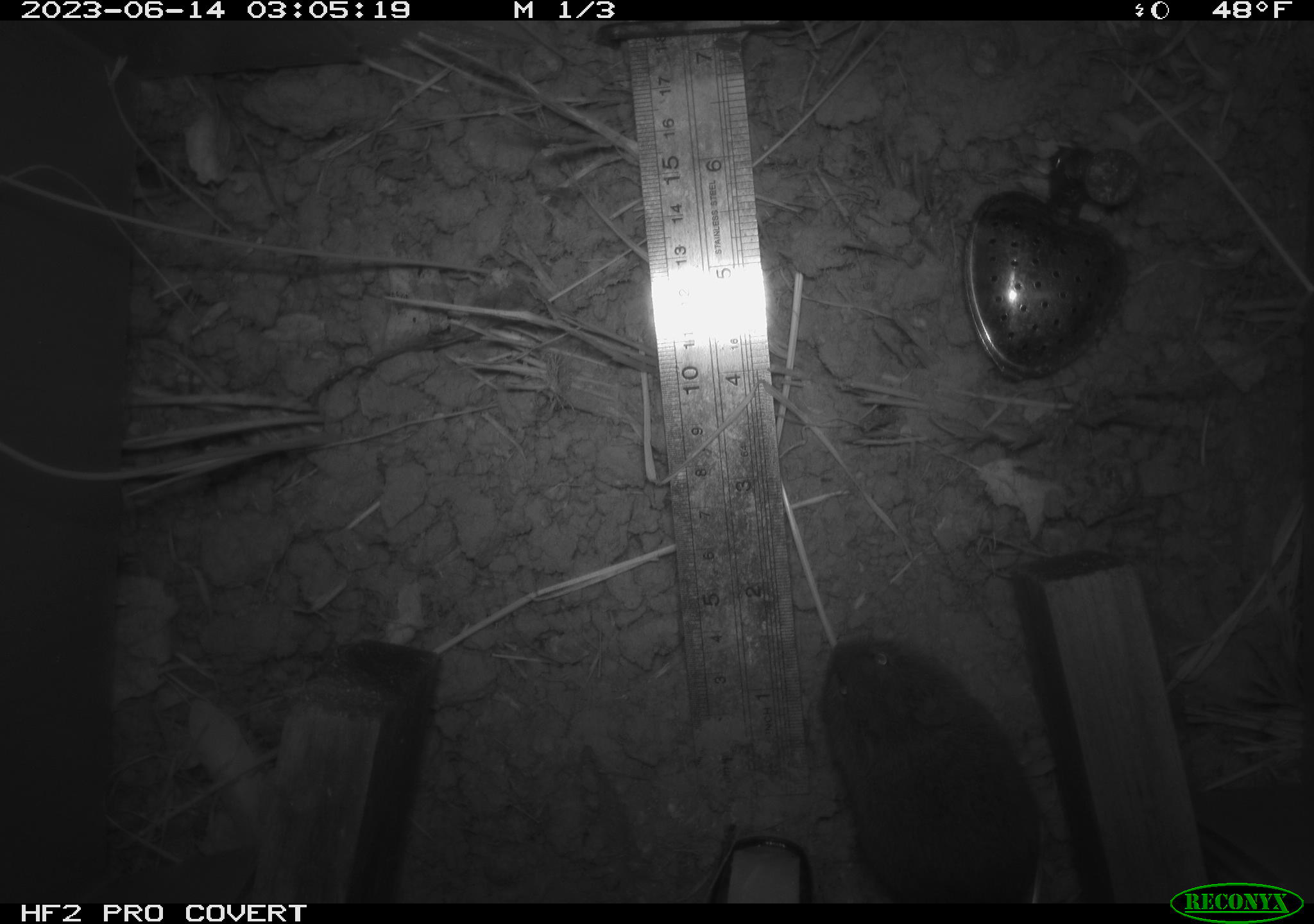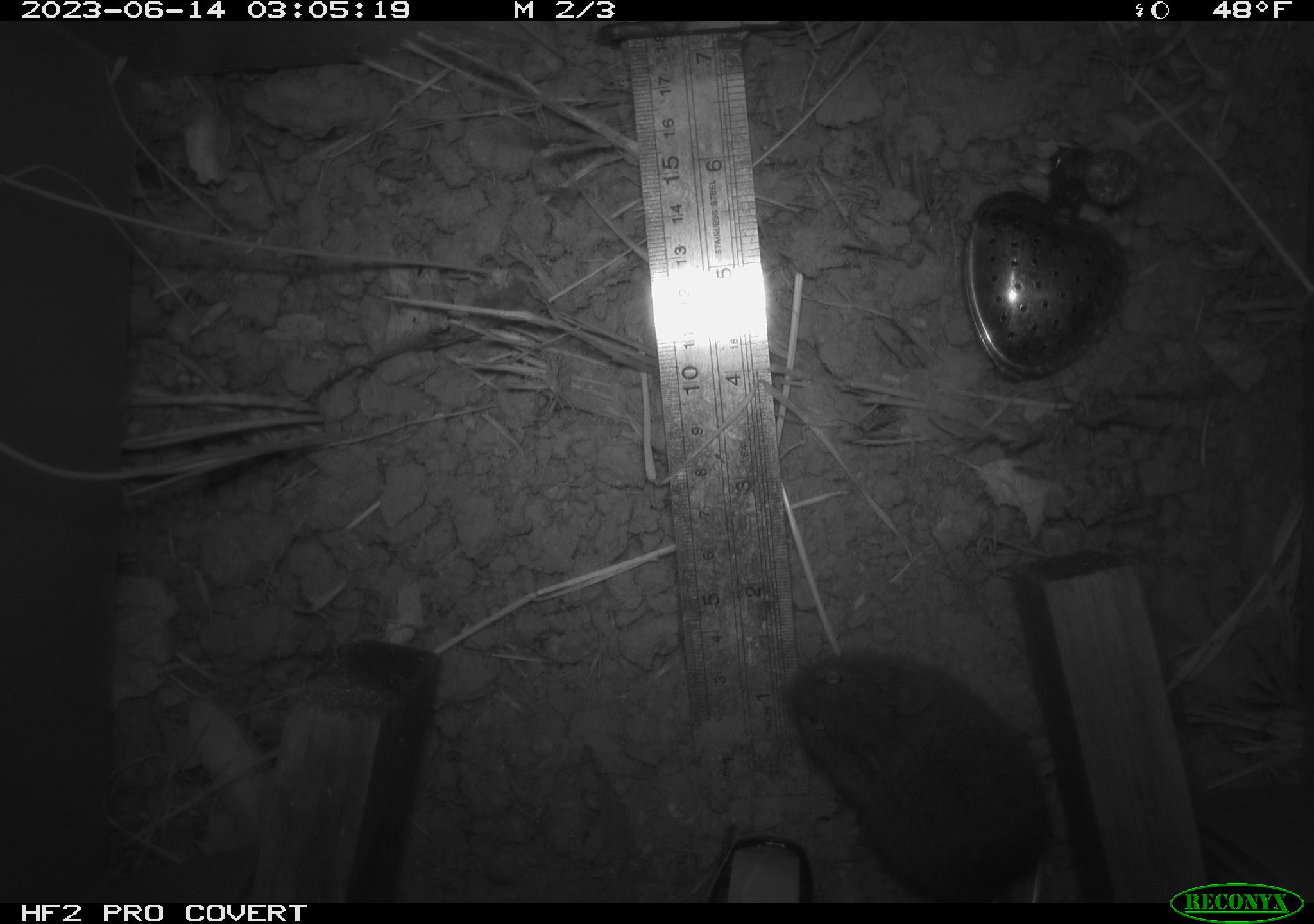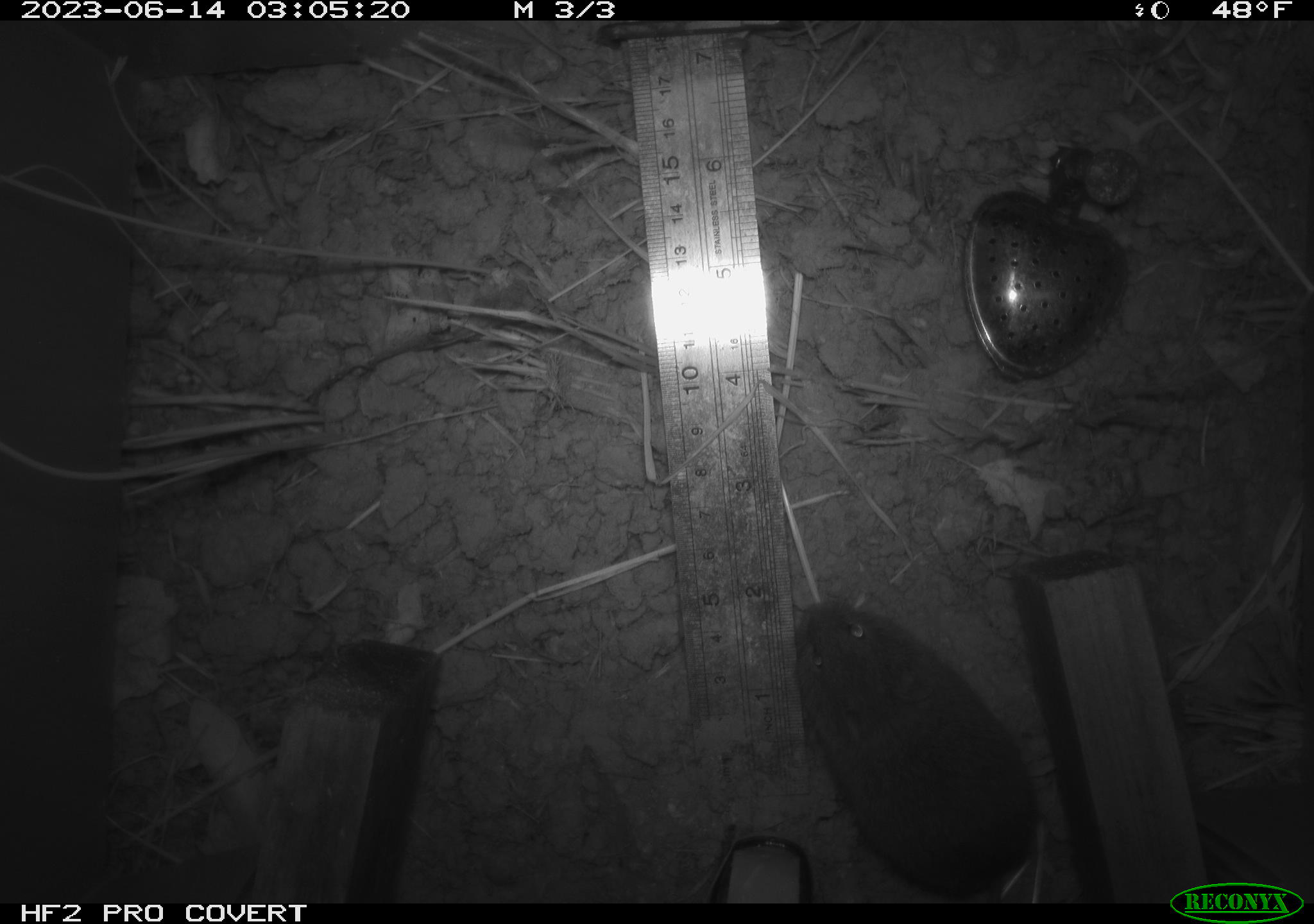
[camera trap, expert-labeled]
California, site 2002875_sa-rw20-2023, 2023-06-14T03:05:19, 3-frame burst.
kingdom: Animalia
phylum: Chordata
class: Mammalia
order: Rodentia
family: Cricetidae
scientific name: Arvicolinae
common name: voles, lemmings, and muskrats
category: arvicolinae subfamily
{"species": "arvicolinae subfamily (voles, lemmings, and muskrats) (Arvicolinae)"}